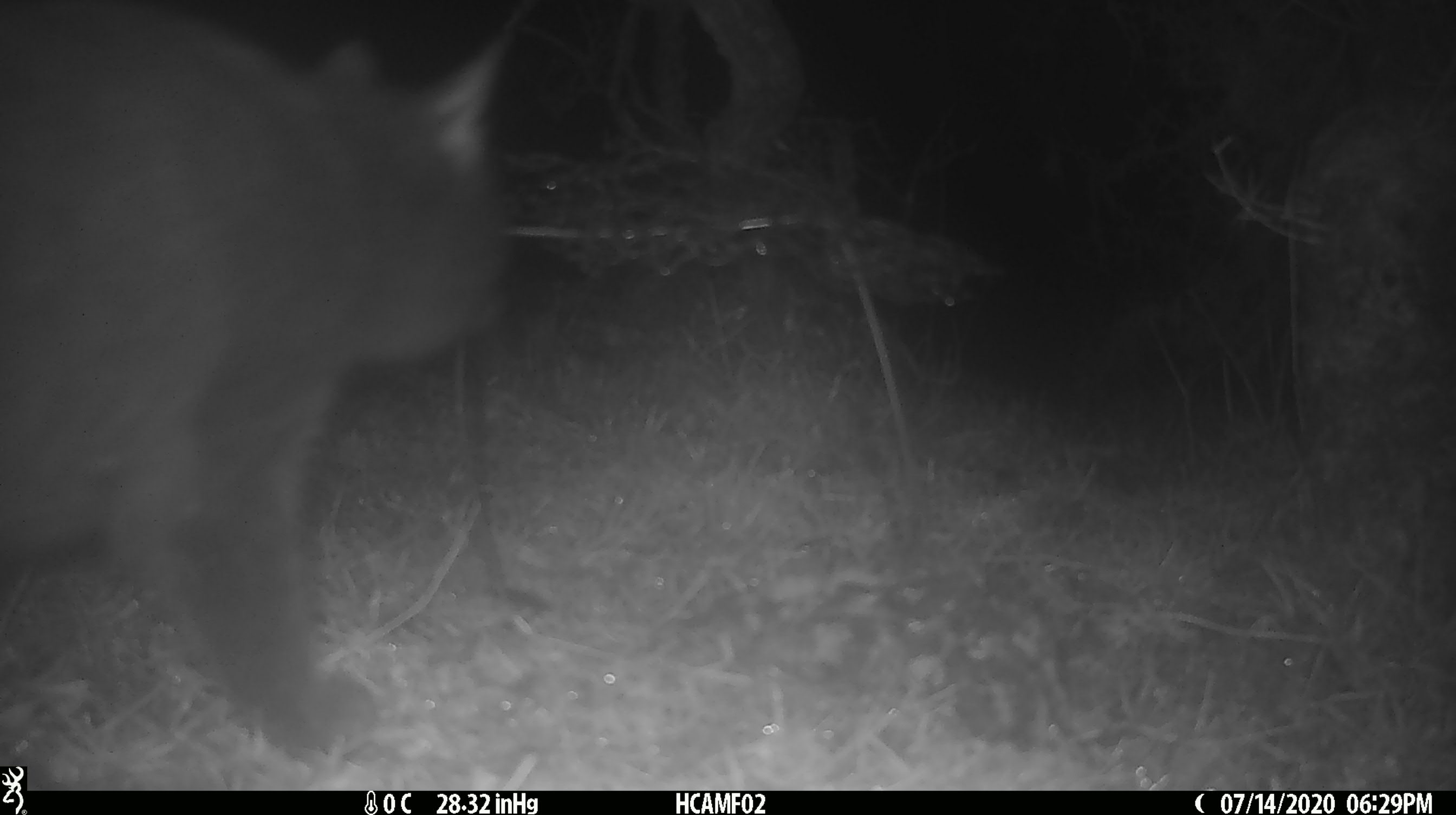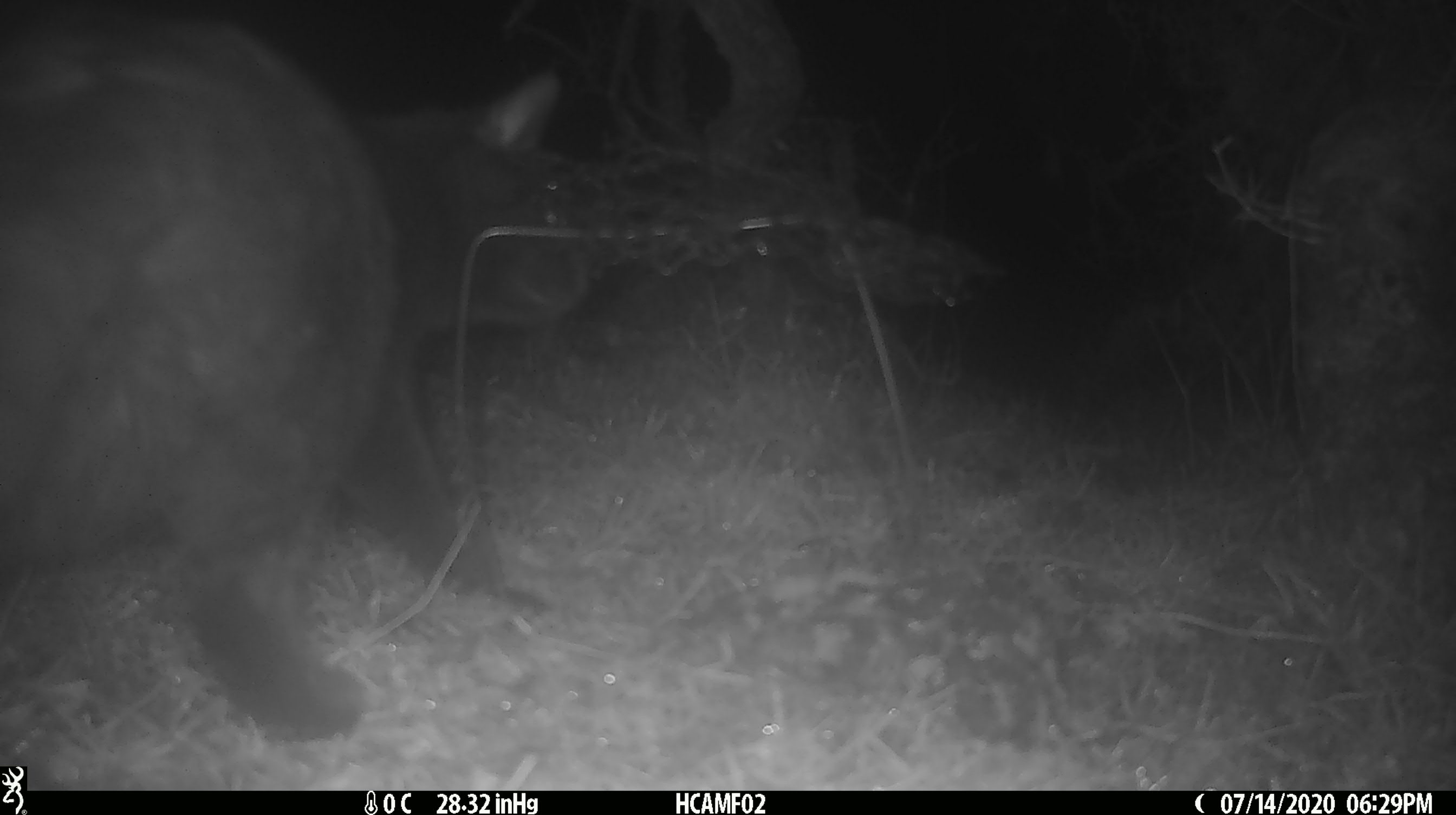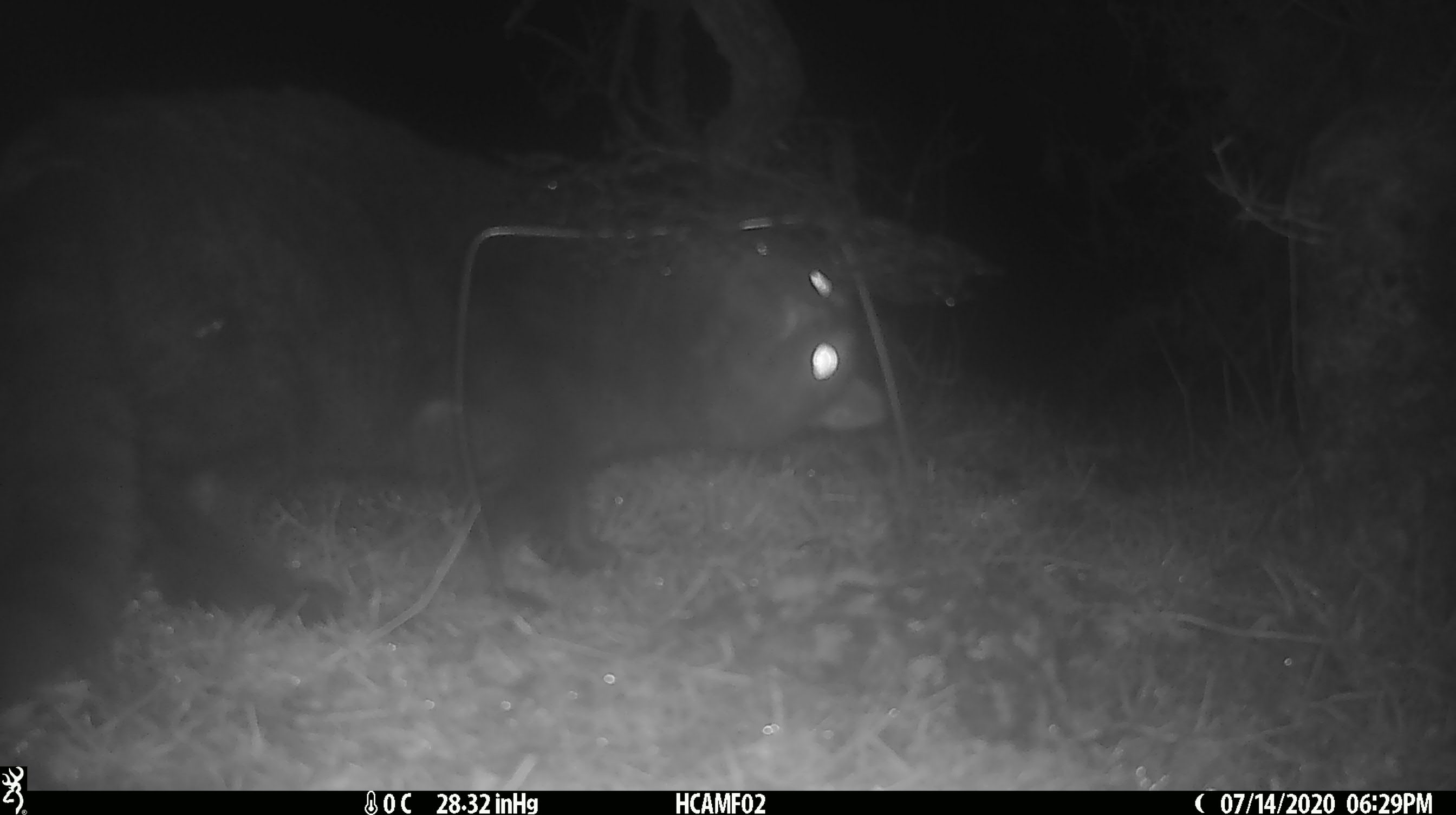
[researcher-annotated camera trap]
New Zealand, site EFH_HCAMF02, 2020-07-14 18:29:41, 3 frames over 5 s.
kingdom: Animalia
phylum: Chordata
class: Mammalia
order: Carnivora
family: Felidae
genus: Felis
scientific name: Felis catus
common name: domestic cat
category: cat